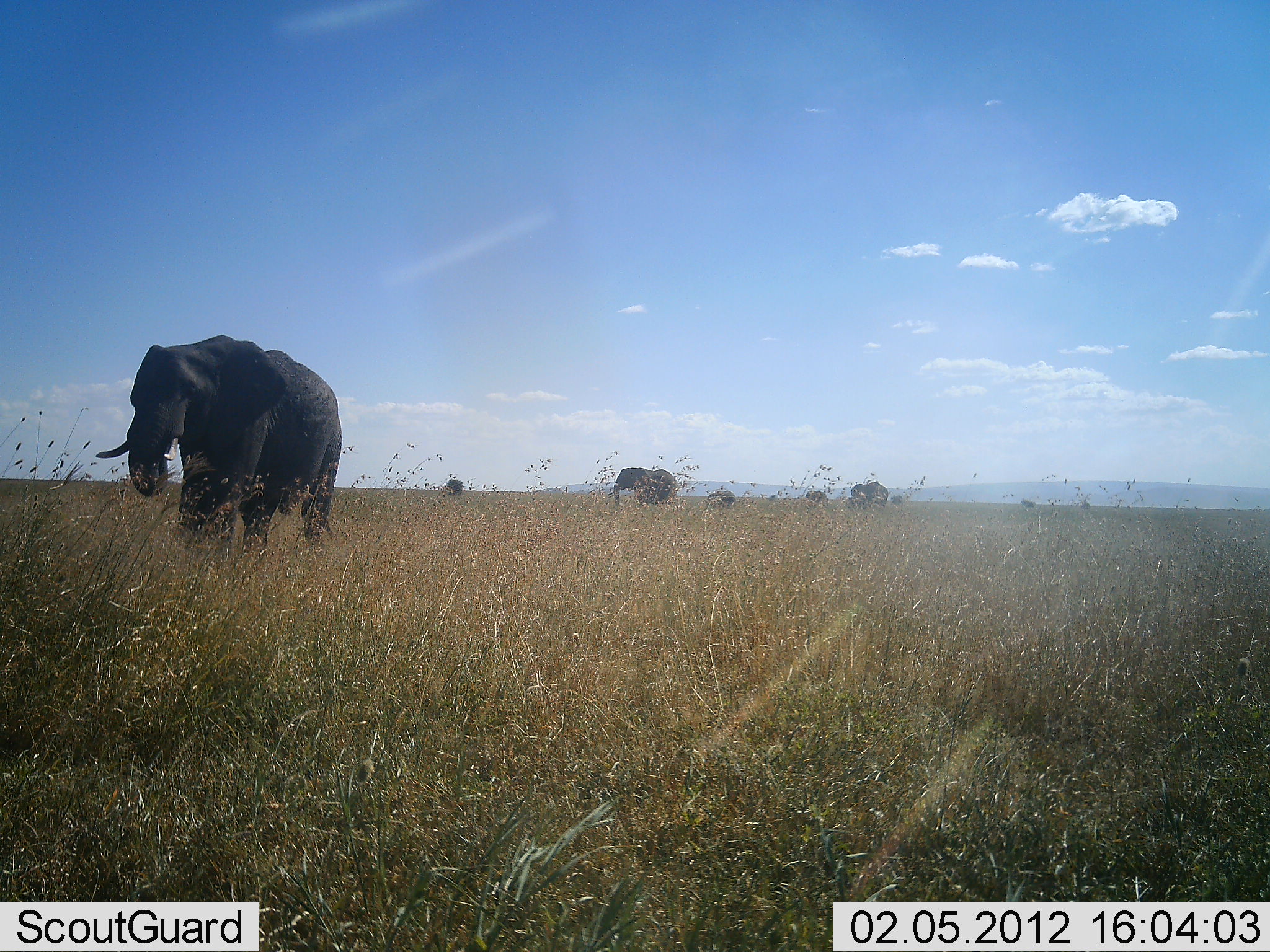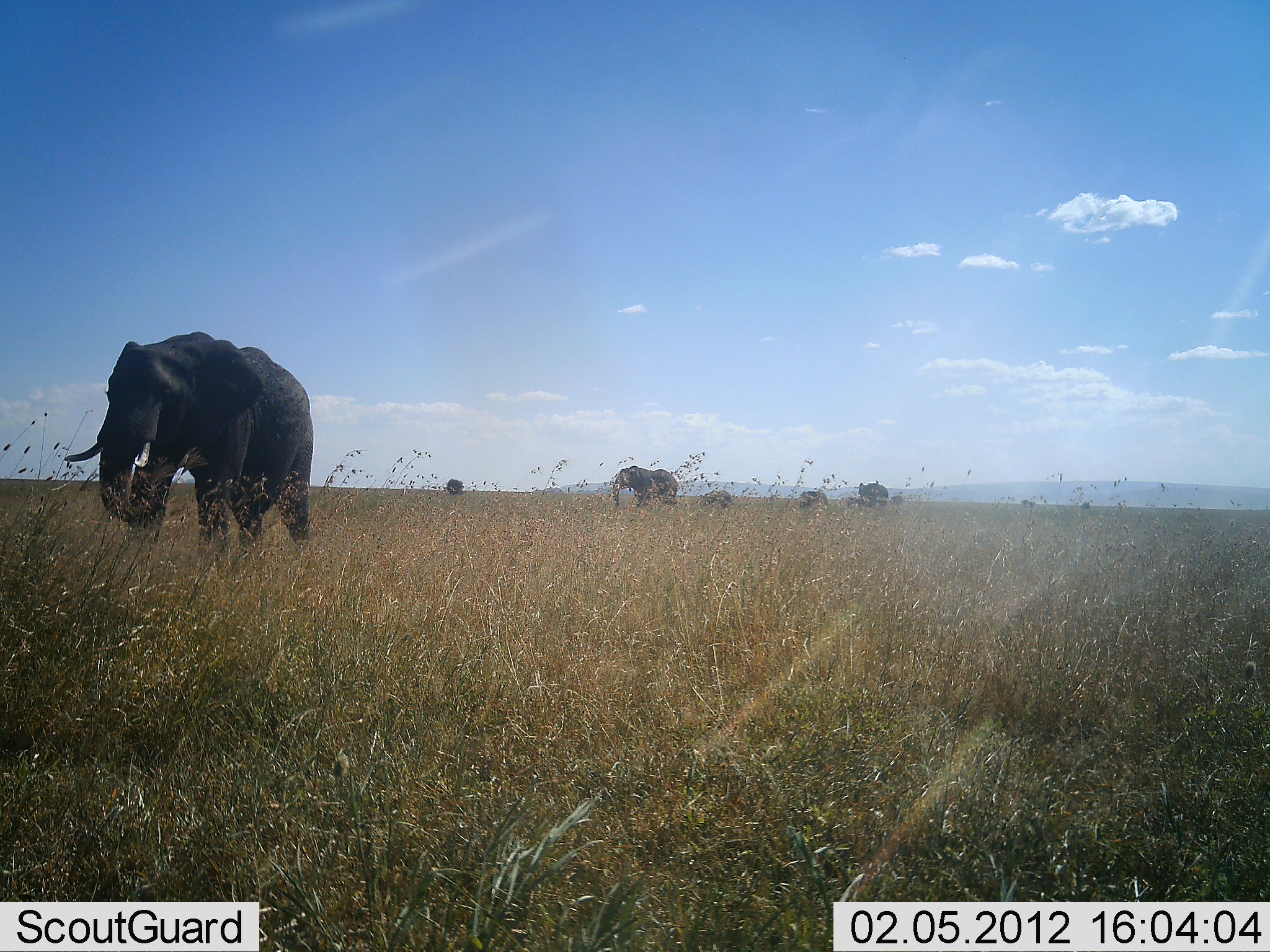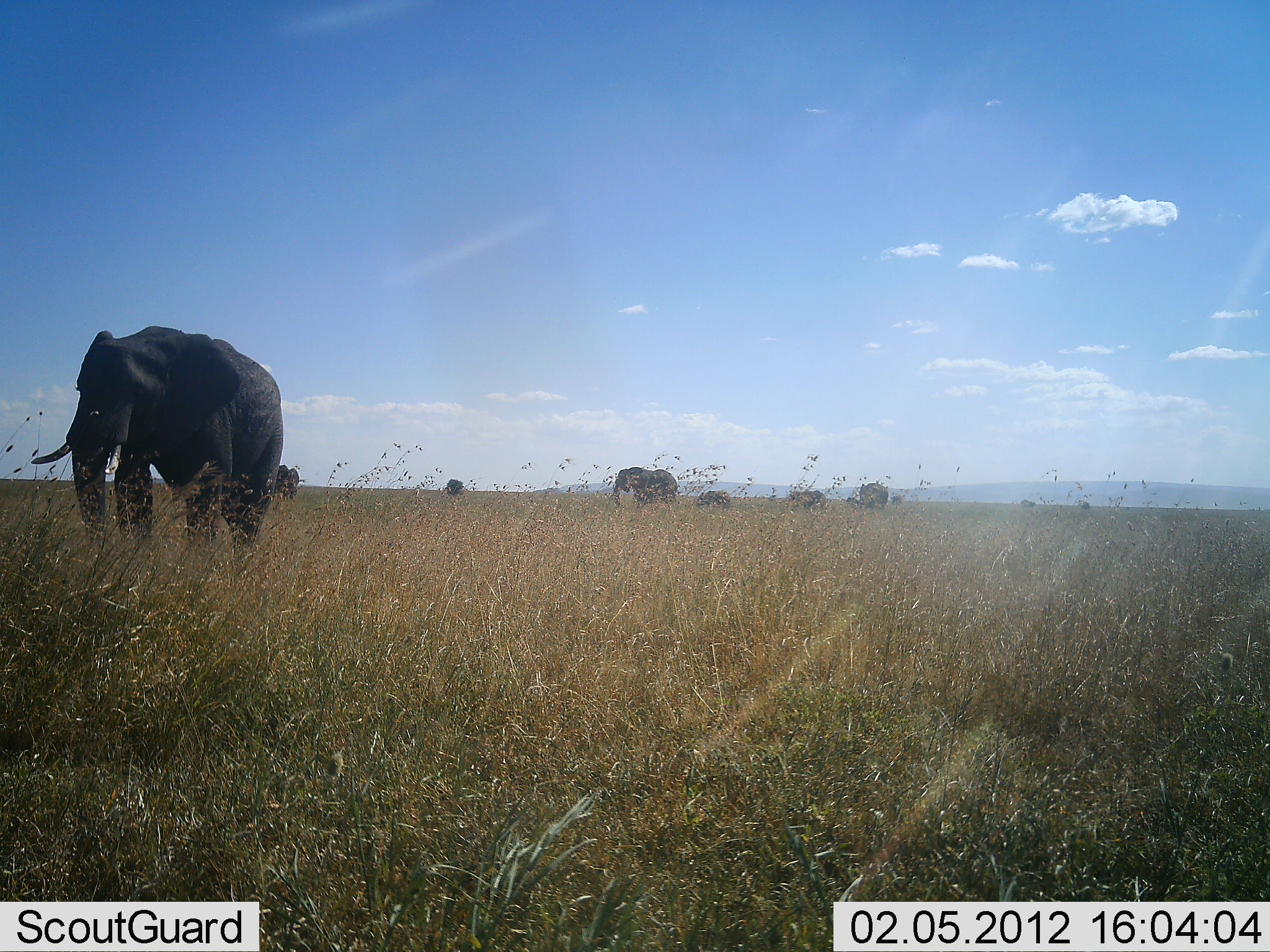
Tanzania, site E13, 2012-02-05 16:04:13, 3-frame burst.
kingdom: Animalia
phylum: Chordata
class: Mammalia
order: Proboscidea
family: Elephantidae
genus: Loxodonta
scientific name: Loxodonta africana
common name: african bush elephant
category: elephant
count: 6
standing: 43%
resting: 0%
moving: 83%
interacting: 0%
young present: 26%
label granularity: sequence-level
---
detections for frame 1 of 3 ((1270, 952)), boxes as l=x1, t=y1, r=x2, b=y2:
animal: l=95, t=335, r=342, b=574; l=608, t=468, r=678, b=511; l=847, t=482, r=889, b=512; l=804, t=491, r=829, b=510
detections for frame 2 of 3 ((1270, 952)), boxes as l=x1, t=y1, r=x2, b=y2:
animal: l=64, t=331, r=314, b=571; l=611, t=466, r=680, b=513; l=847, t=483, r=889, b=508; l=798, t=490, r=829, b=512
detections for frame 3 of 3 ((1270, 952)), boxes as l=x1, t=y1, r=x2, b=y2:
animal: l=31, t=326, r=283, b=571; l=613, t=467, r=678, b=513; l=846, t=483, r=889, b=513; l=786, t=490, r=826, b=516